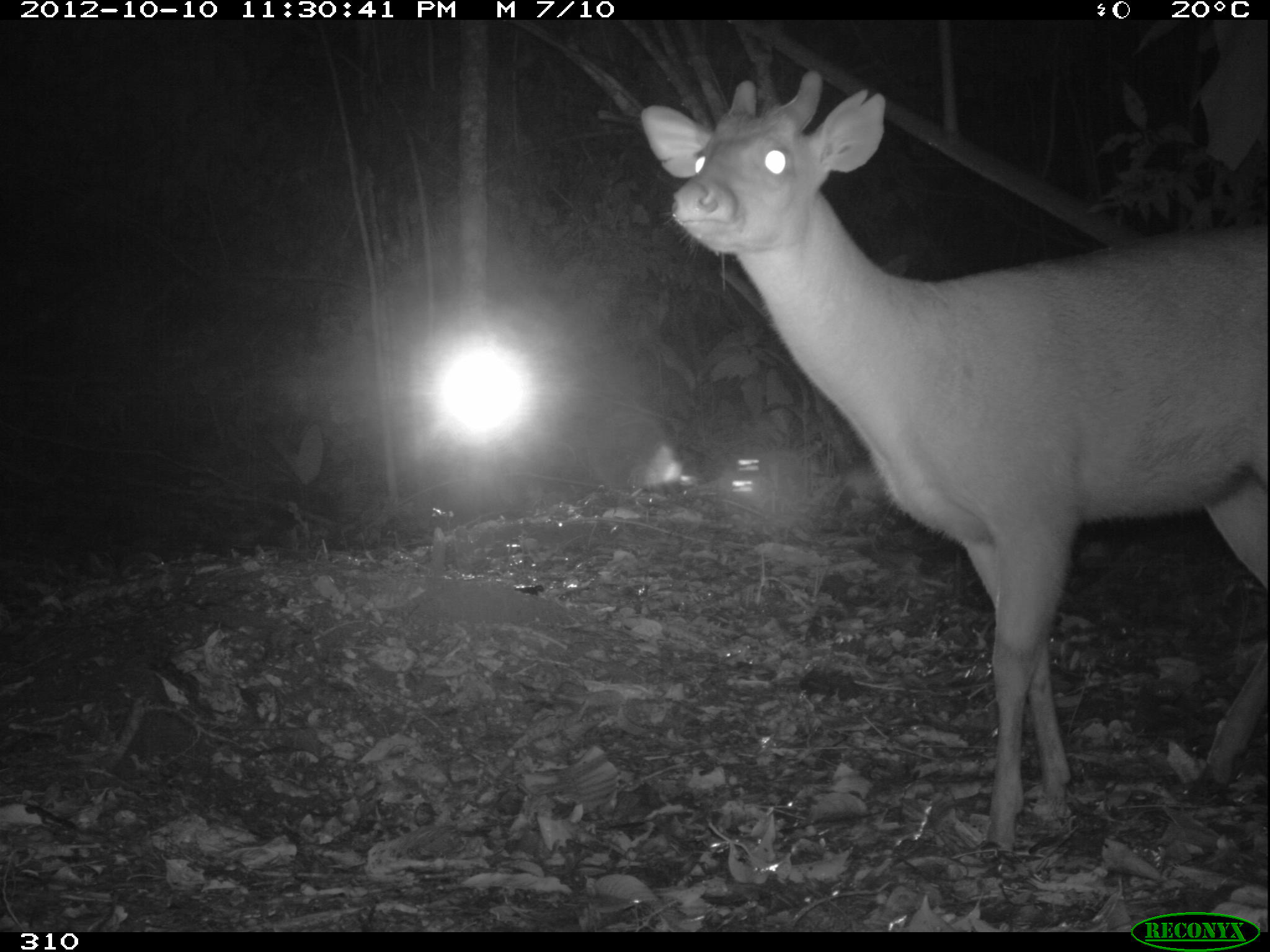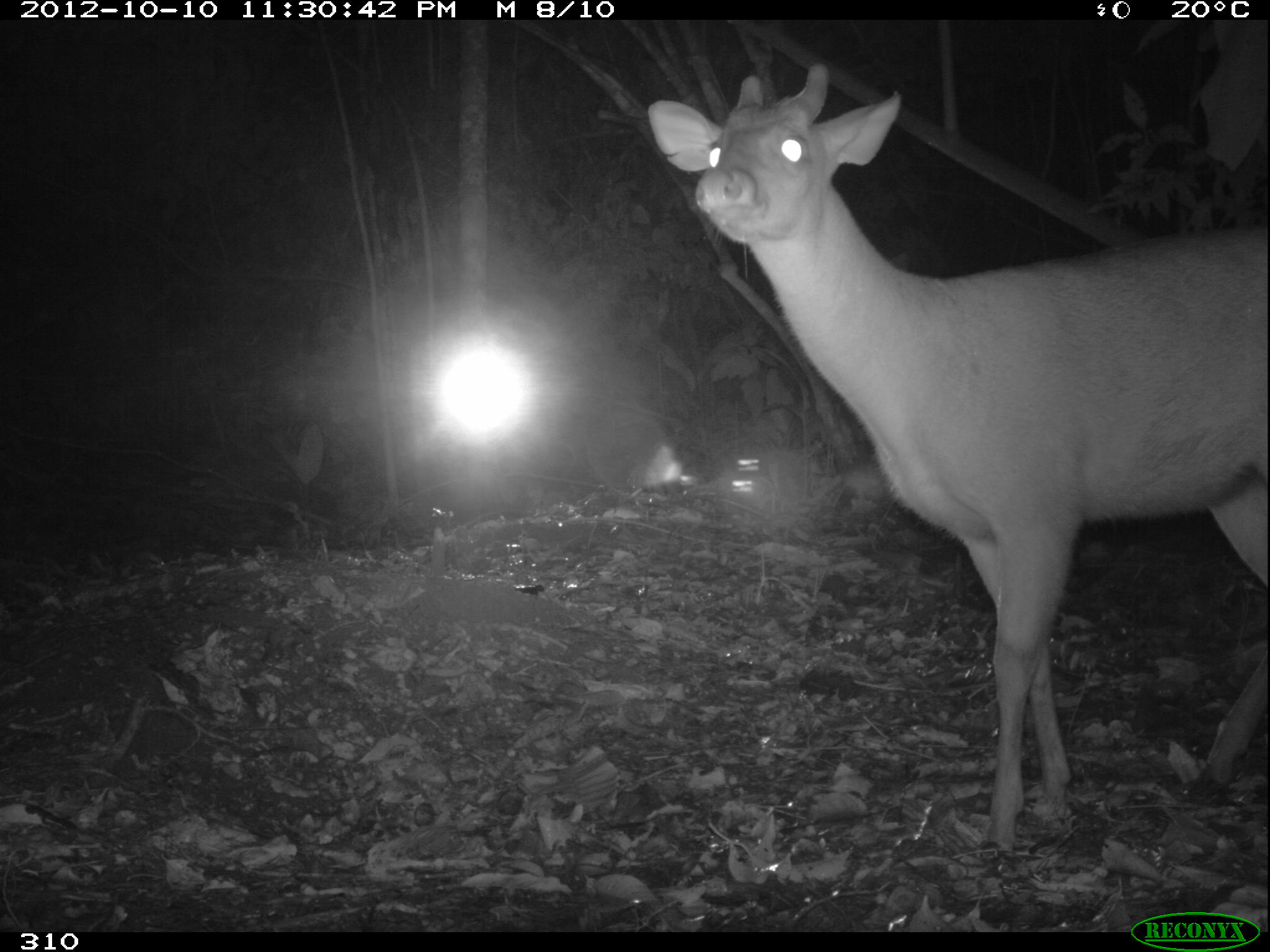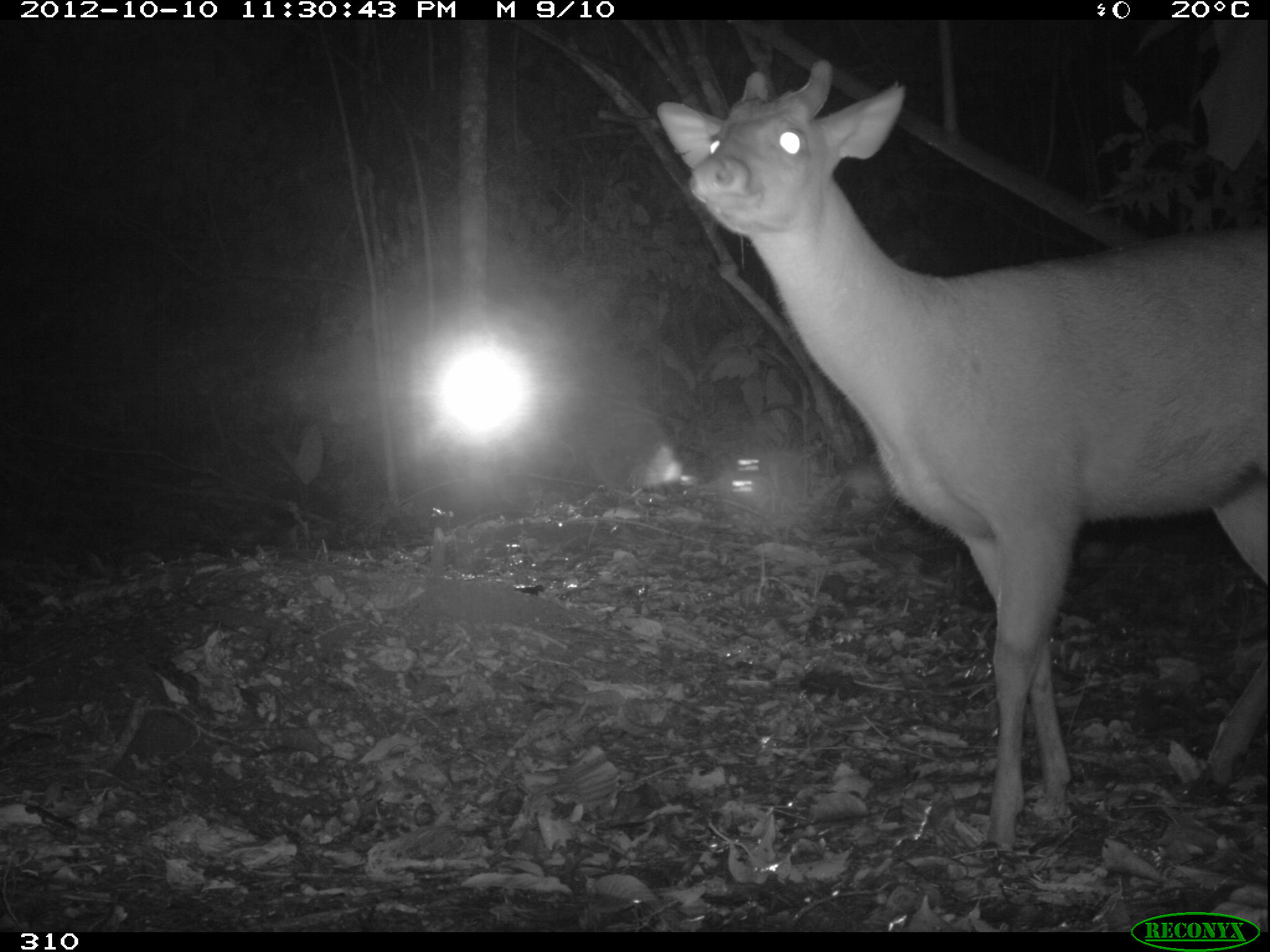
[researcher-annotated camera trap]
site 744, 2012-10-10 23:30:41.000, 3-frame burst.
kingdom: Animalia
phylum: Chordata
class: Mammalia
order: Artiodactyla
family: Cervidae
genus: Mazama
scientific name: Mazama americana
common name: red brocket